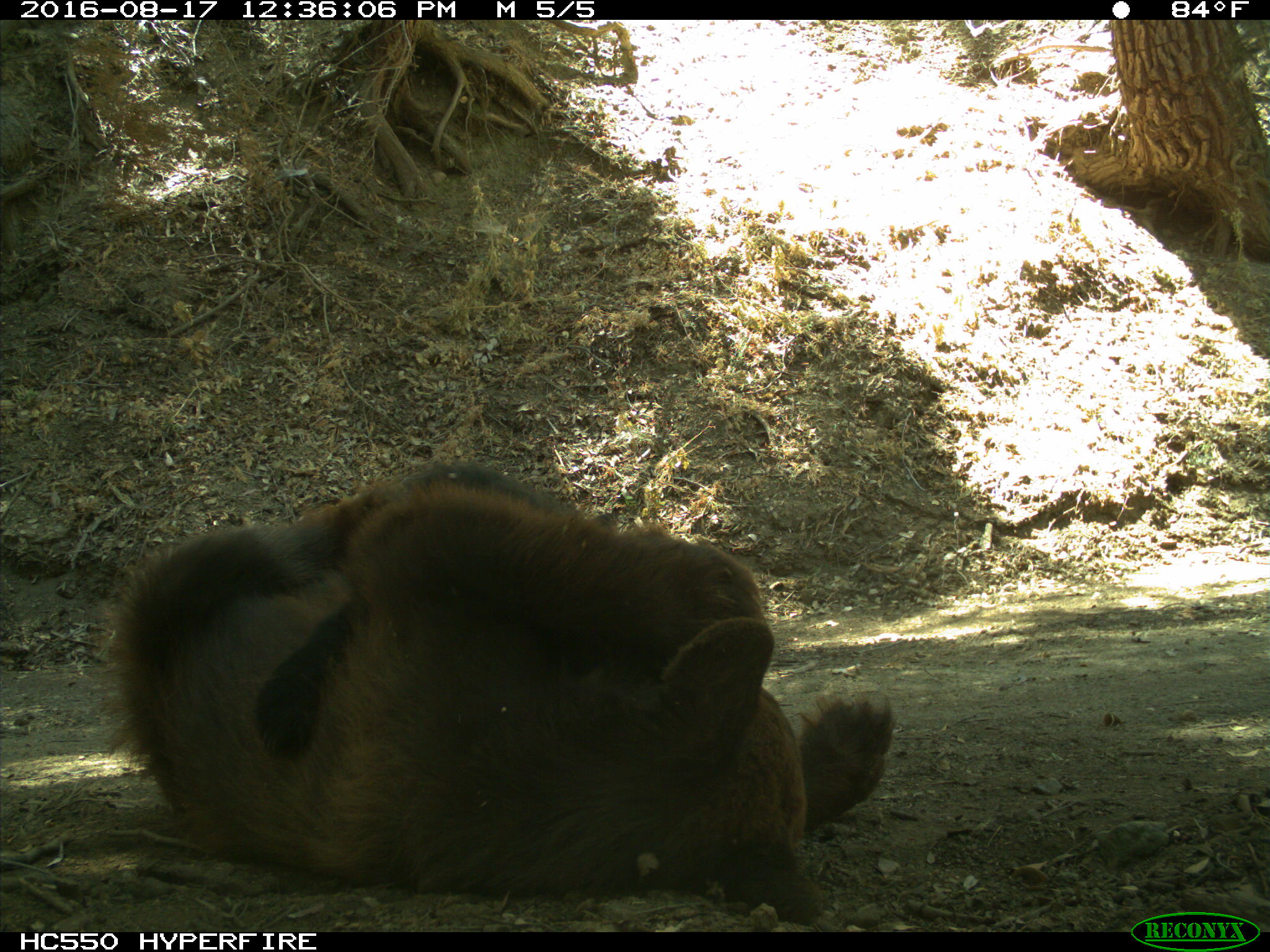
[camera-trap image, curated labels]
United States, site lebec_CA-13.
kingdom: Animalia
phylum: Chordata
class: Mammalia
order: Carnivora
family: Ursidae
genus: Ursus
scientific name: Ursus americanus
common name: american black bear